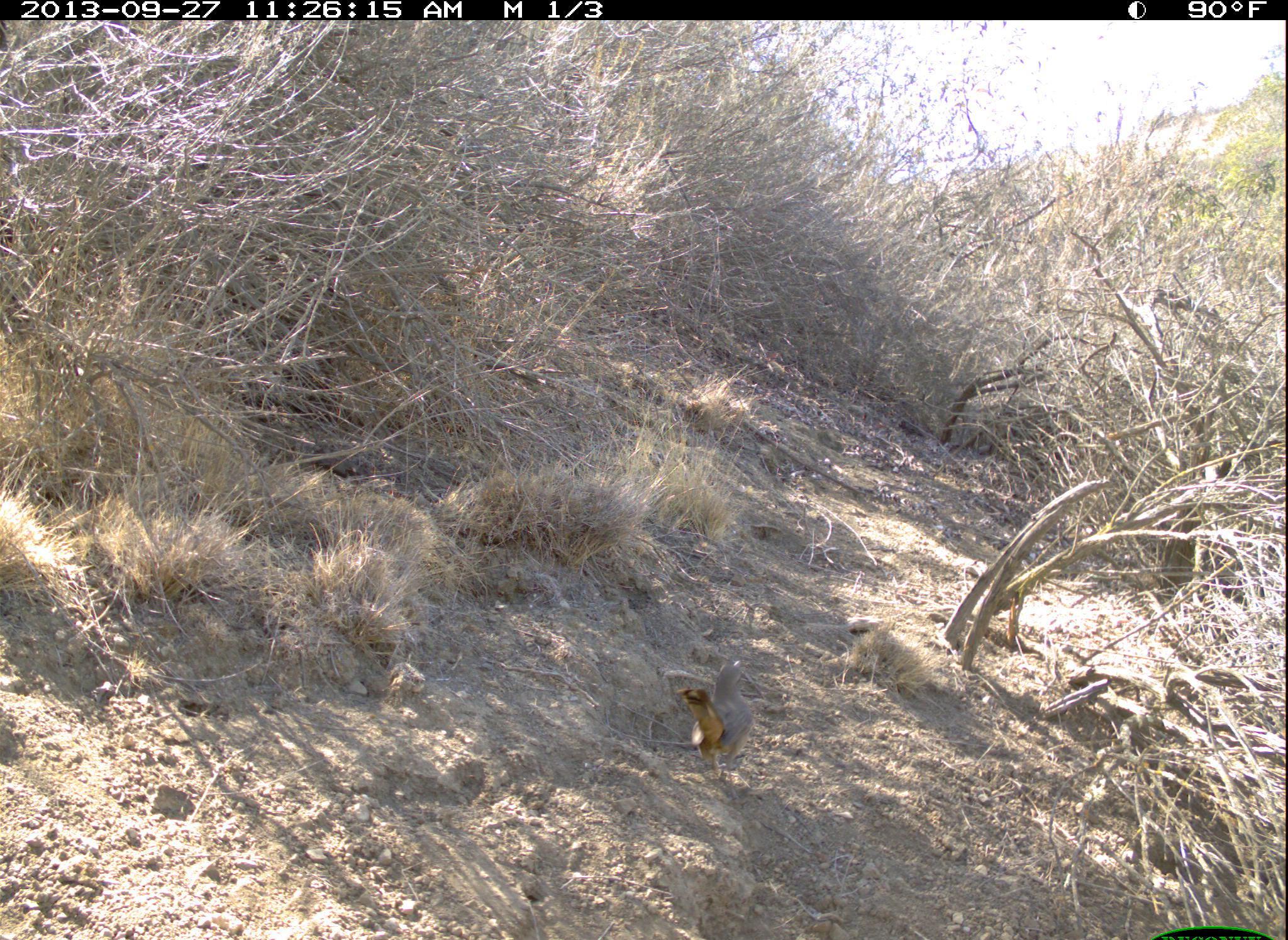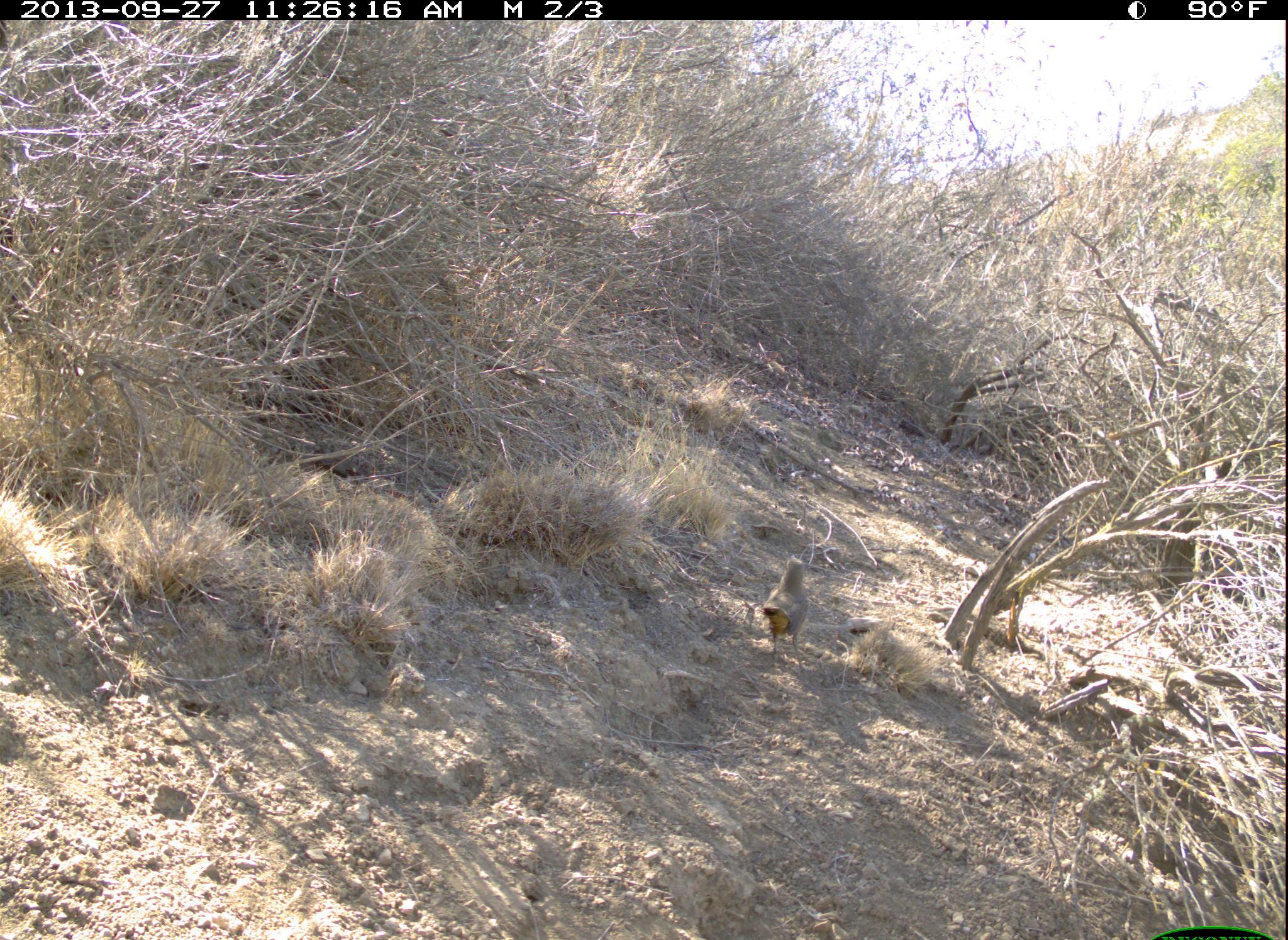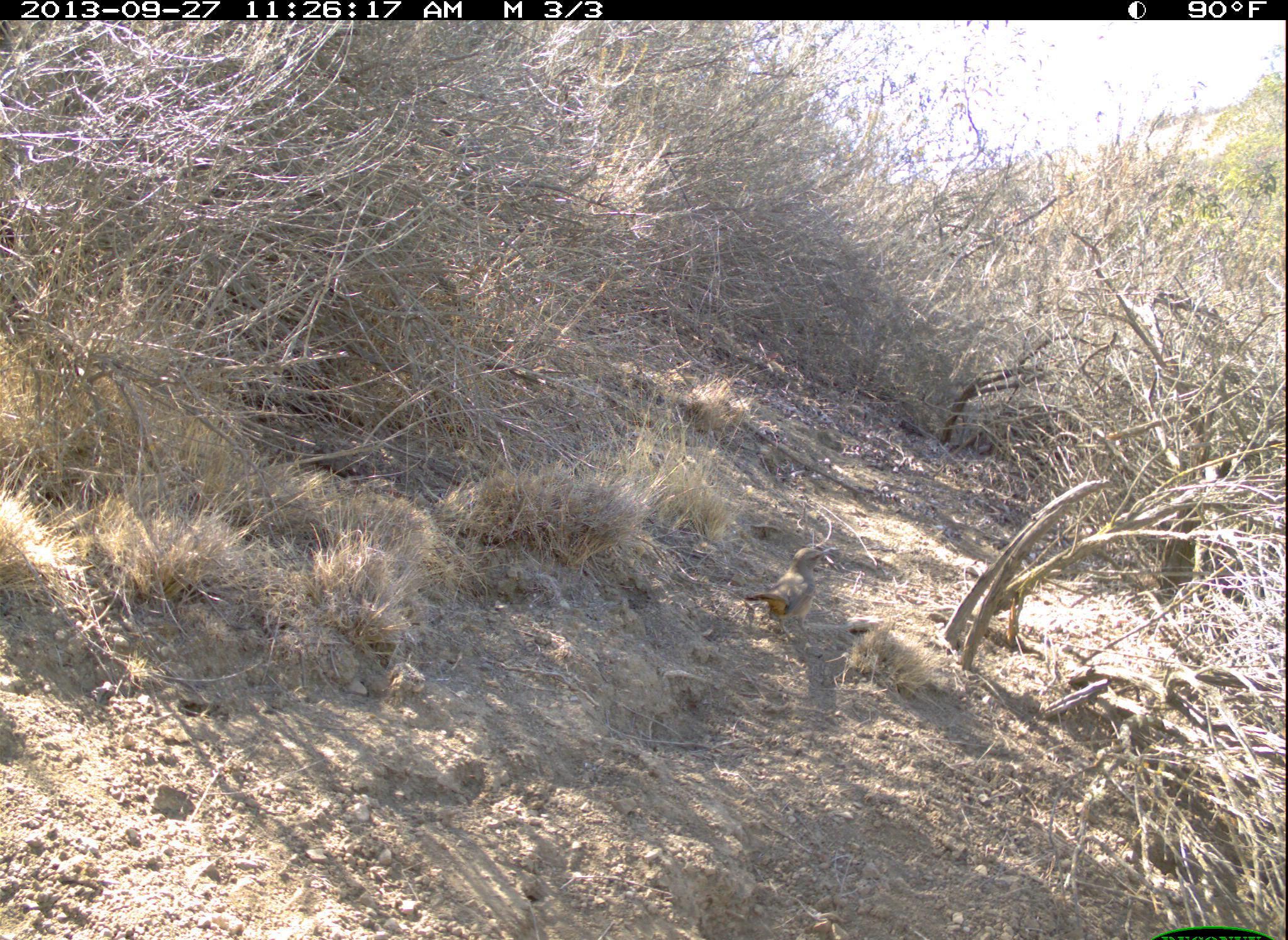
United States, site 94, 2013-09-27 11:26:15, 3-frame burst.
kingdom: Animalia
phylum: Chordata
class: Aves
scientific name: Aves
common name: bird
Bird (Aves).